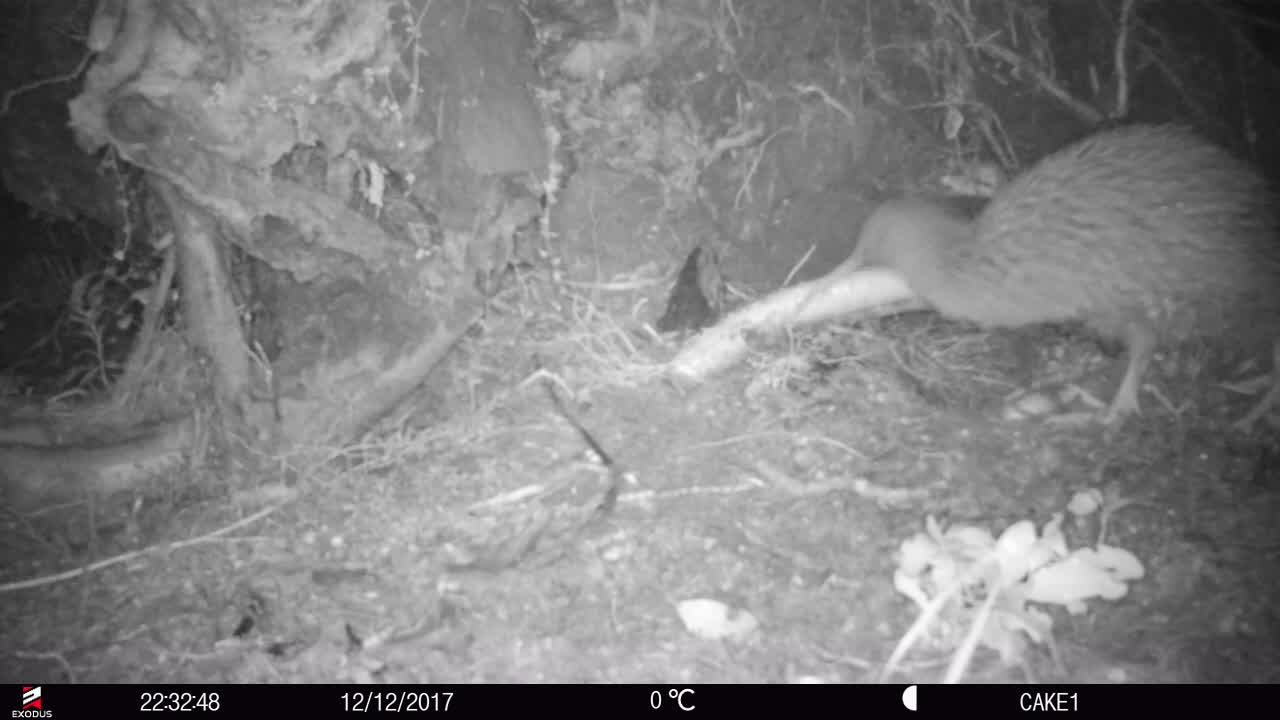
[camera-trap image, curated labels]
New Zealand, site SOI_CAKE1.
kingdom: Animalia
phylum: Chordata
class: Aves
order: Apterygiformes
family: Apterygidae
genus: Apteryx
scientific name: Apteryx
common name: kiwi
Kiwi (Apteryx).